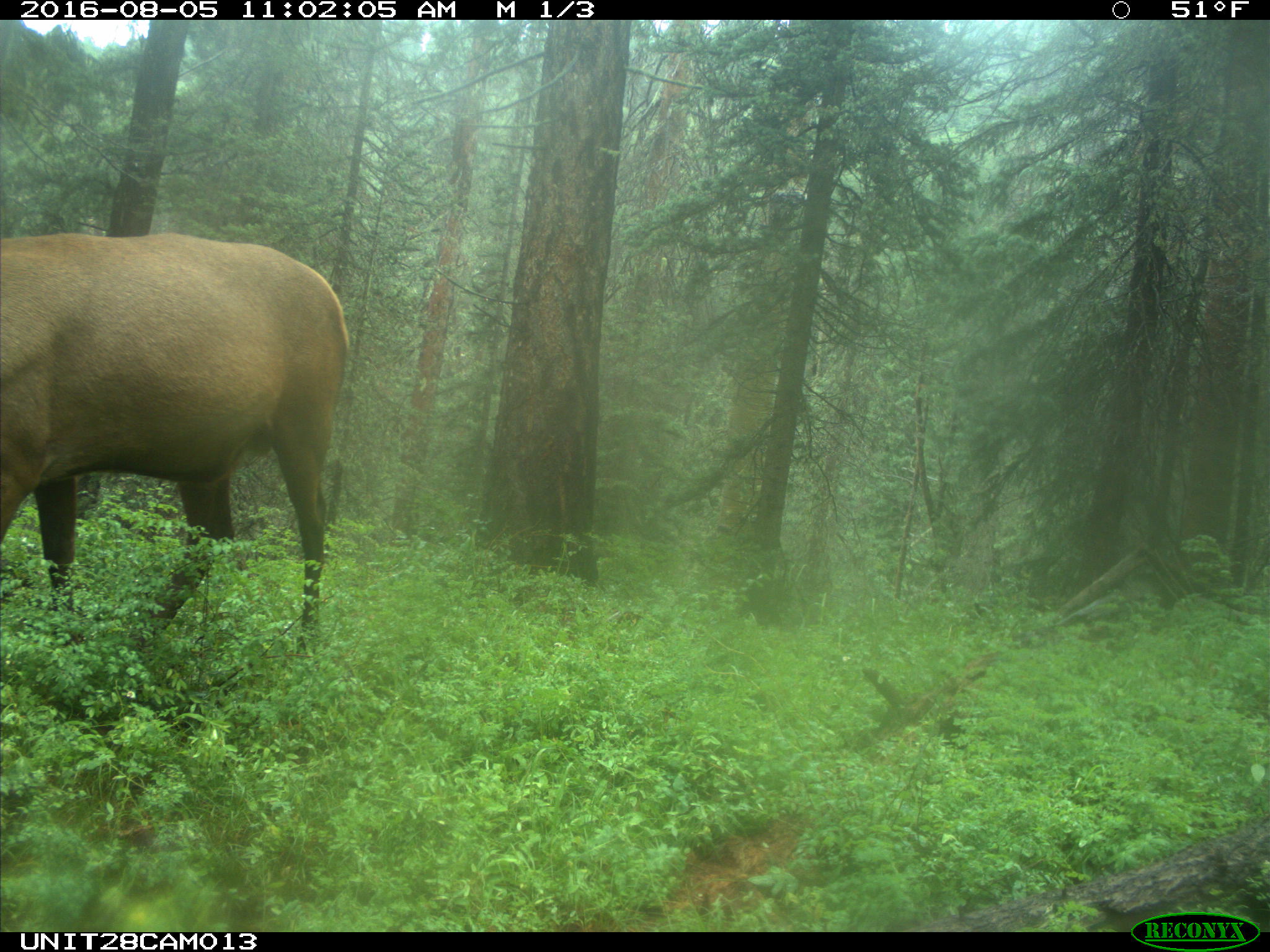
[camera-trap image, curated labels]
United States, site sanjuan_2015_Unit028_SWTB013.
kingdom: Animalia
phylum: Chordata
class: Mammalia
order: Artiodactyla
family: Cervidae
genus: Cervus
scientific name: Cervus elaphus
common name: red deer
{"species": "Cervus elaphus (red deer)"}